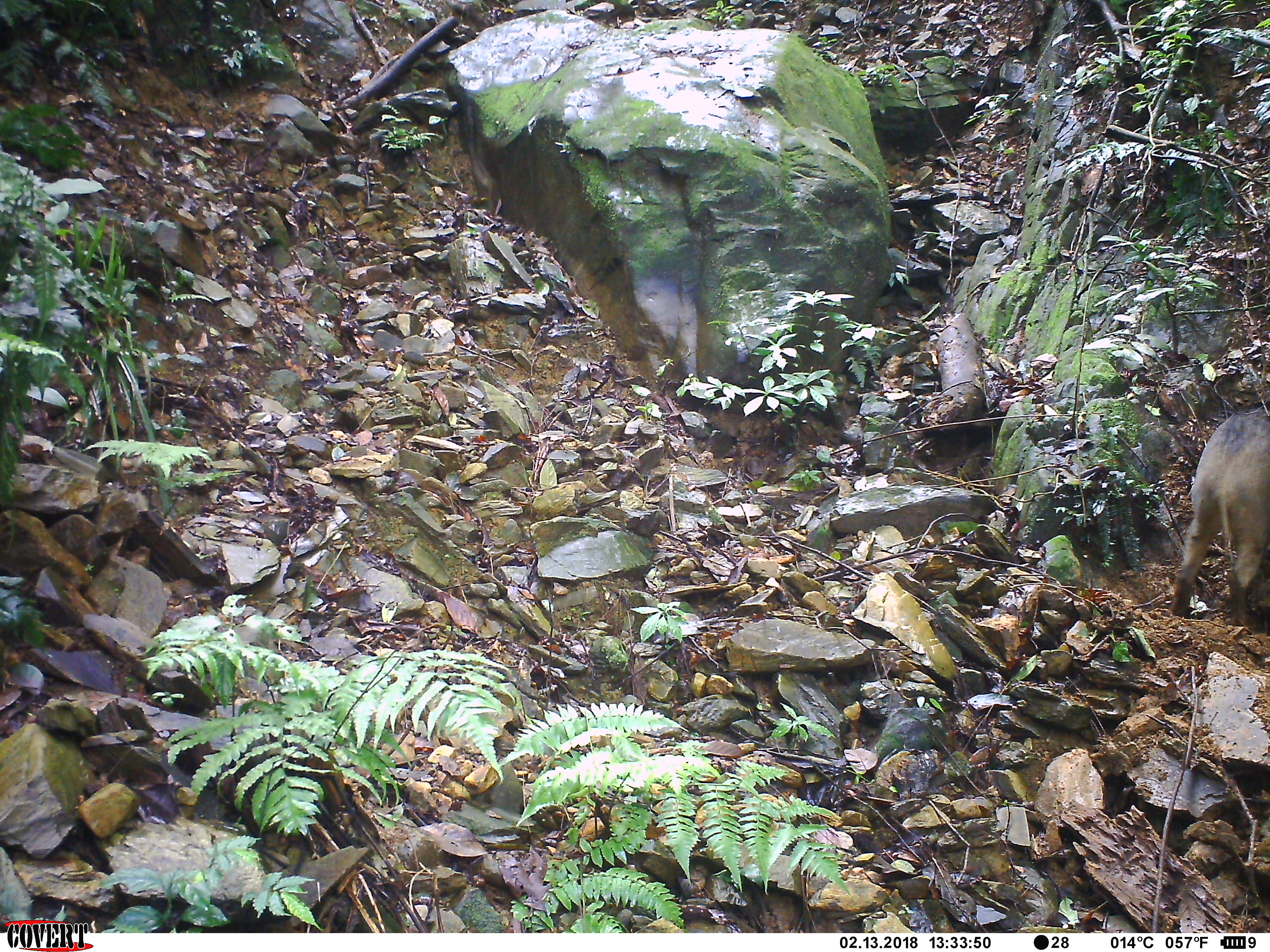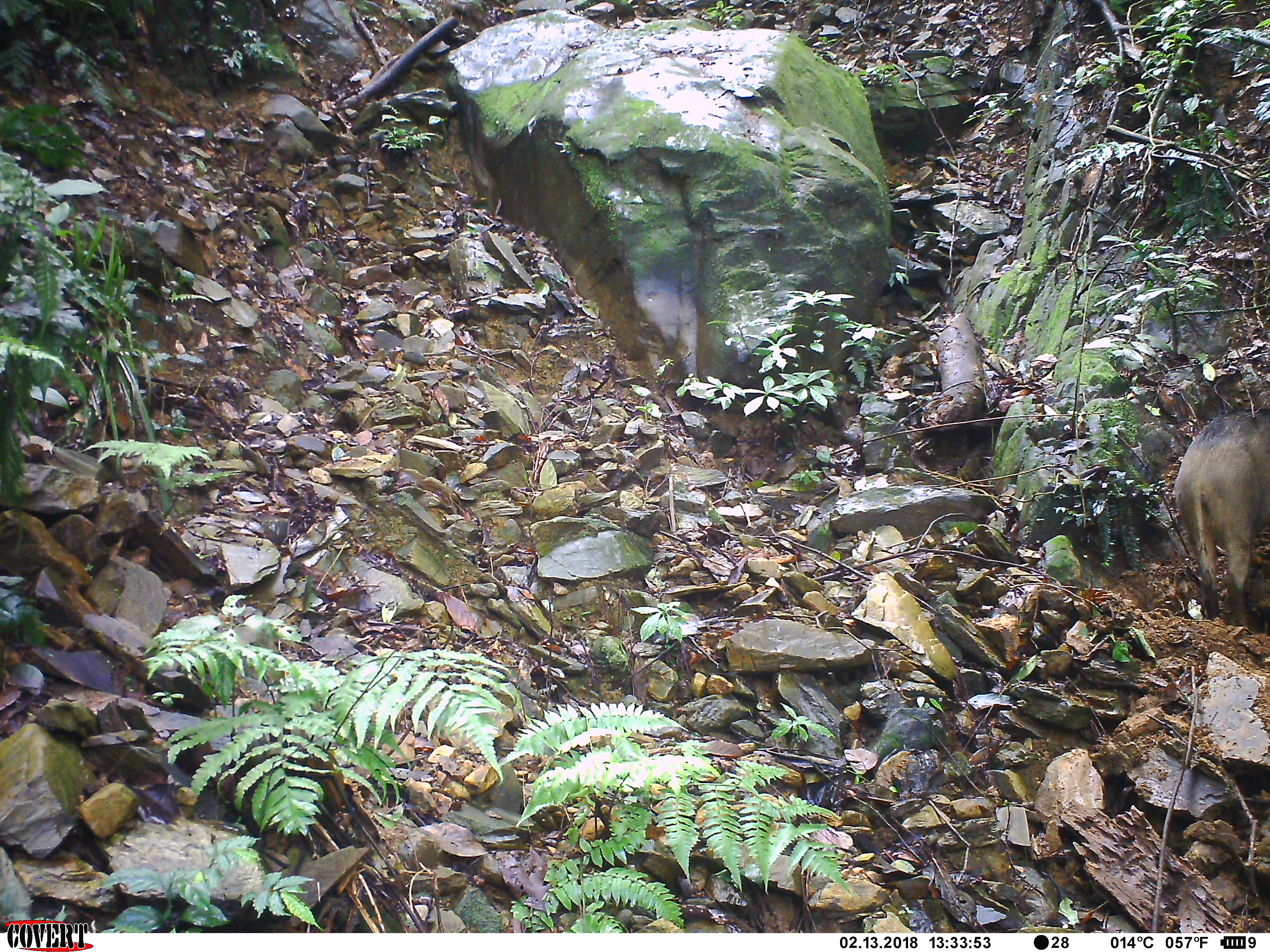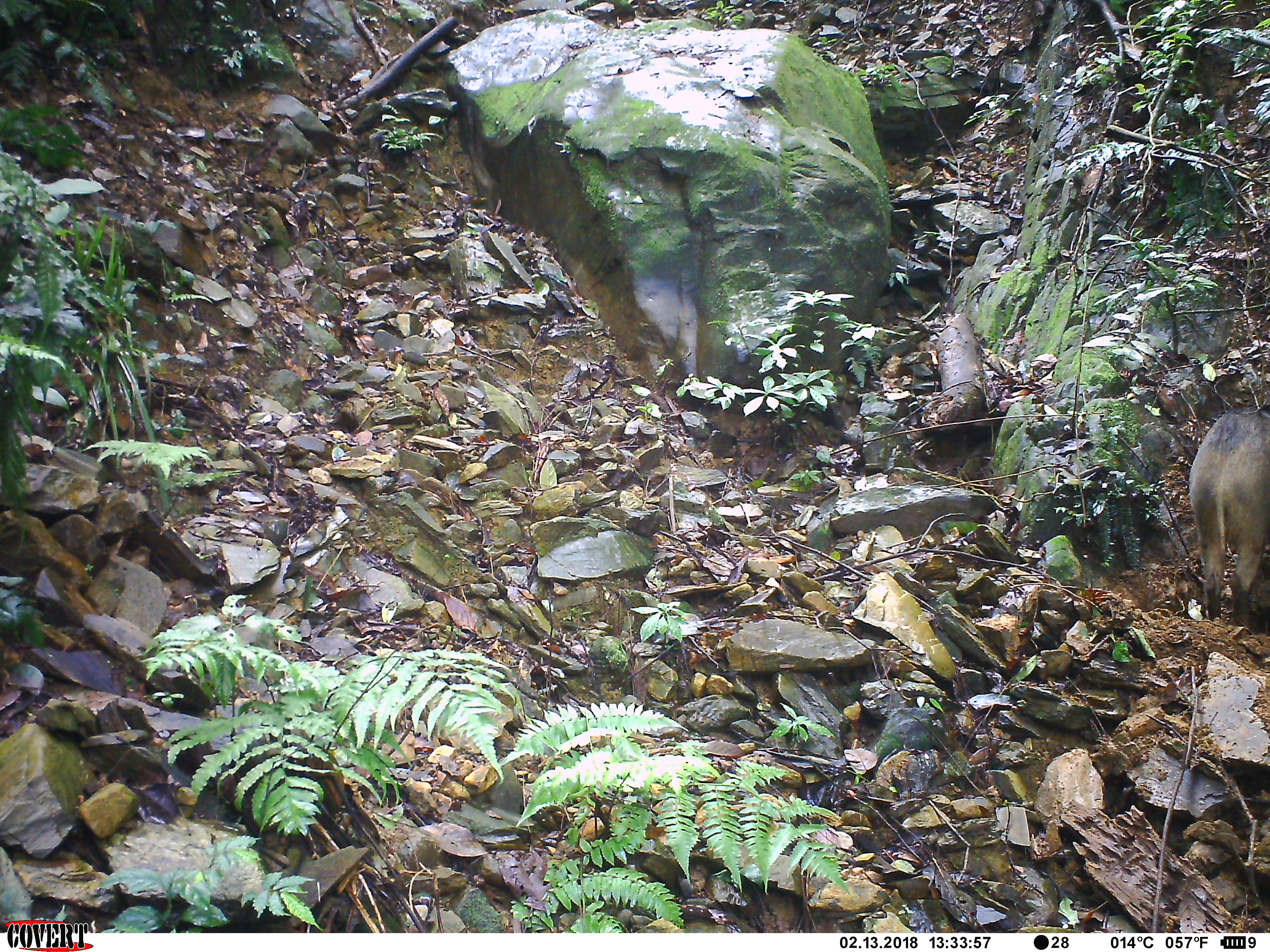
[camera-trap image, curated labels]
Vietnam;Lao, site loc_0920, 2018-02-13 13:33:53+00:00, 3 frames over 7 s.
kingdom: Animalia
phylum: Chordata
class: Mammalia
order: Artiodactyla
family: Suidae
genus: Sus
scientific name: Sus scrofa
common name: eurasian wild pig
Eurasian wild pig (Sus scrofa). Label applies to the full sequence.